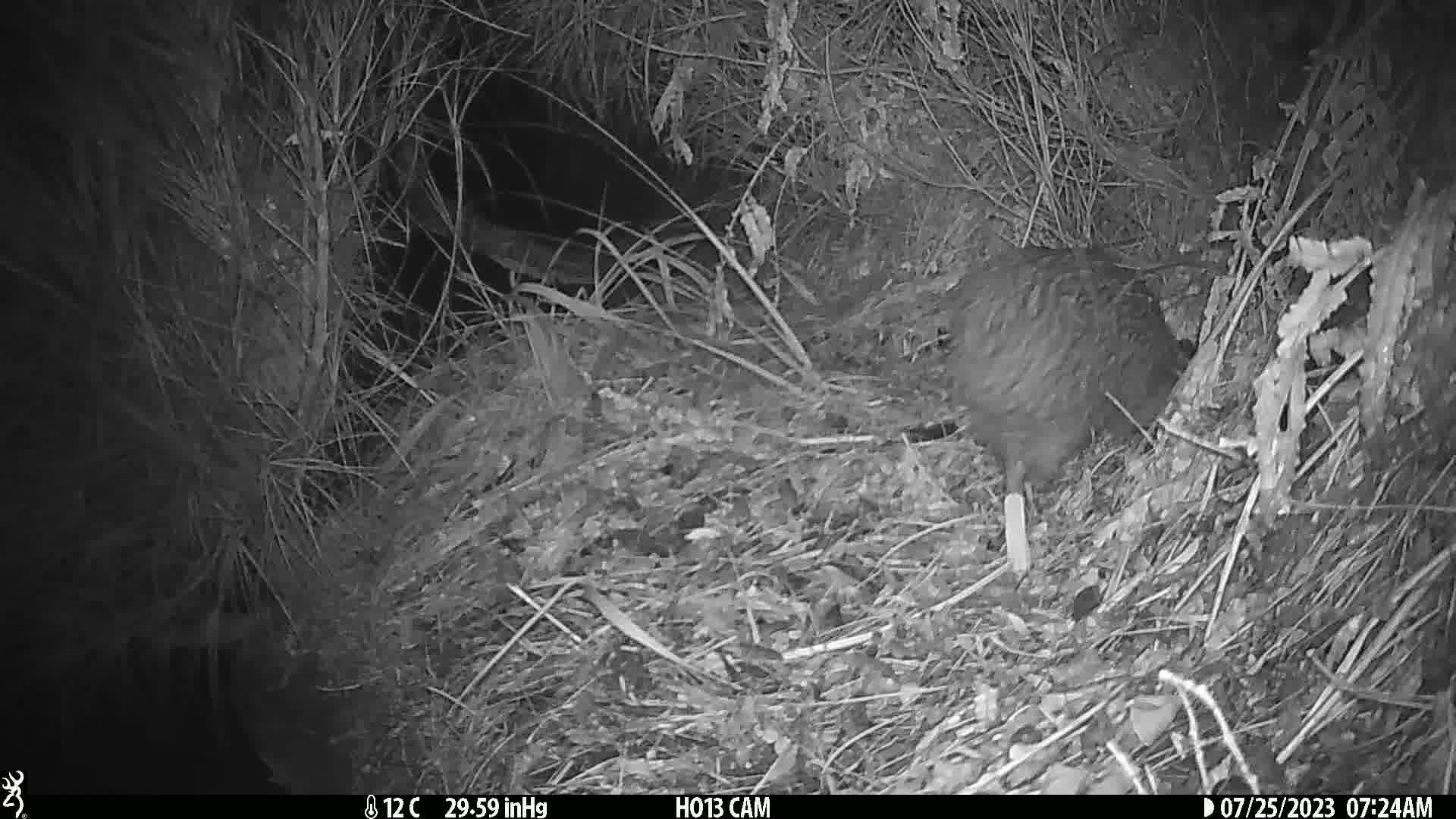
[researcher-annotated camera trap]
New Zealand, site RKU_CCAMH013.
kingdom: Animalia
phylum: Chordata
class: Aves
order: Apterygiformes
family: Apterygidae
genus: Apteryx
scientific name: Apteryx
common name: kiwi